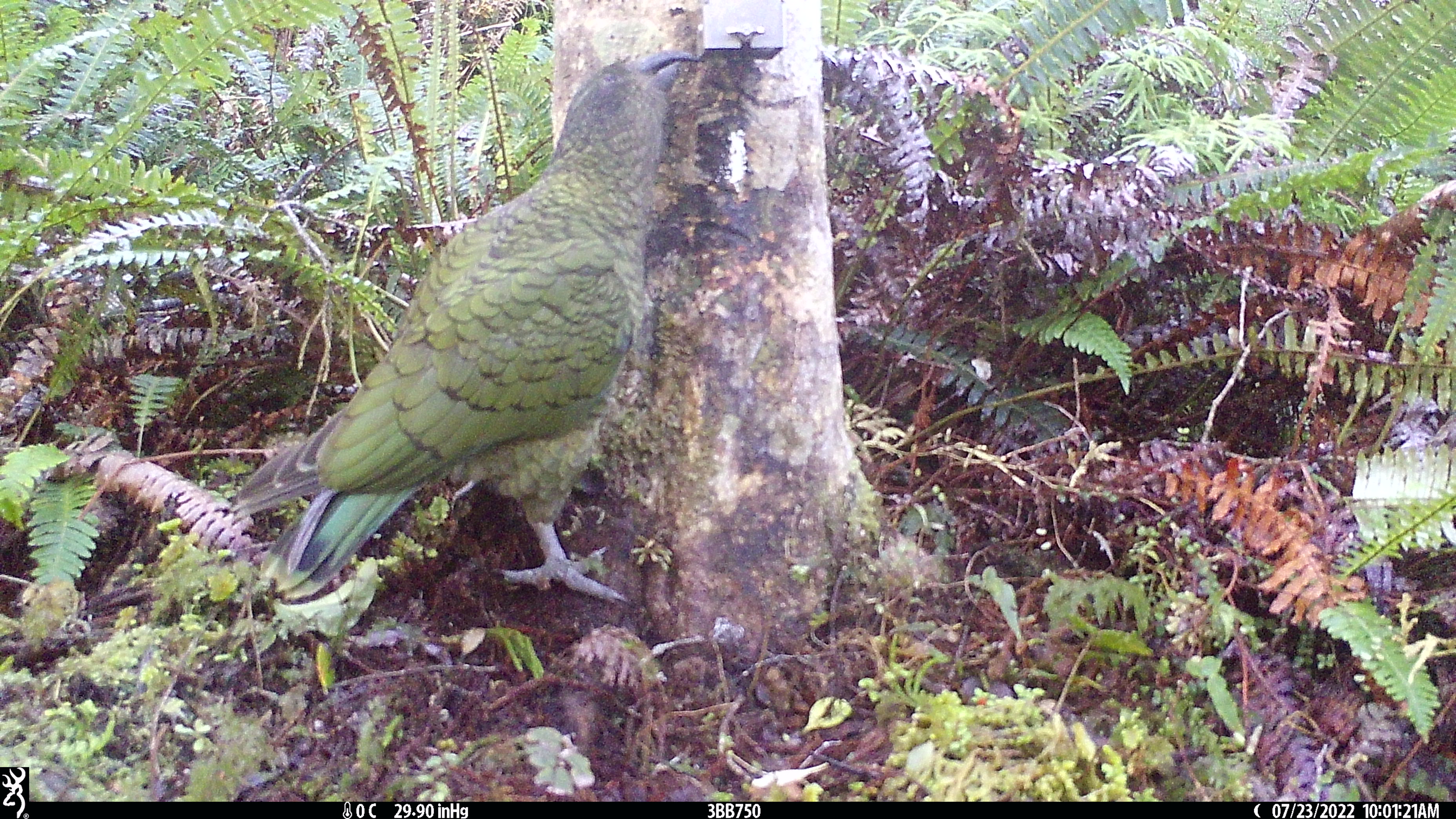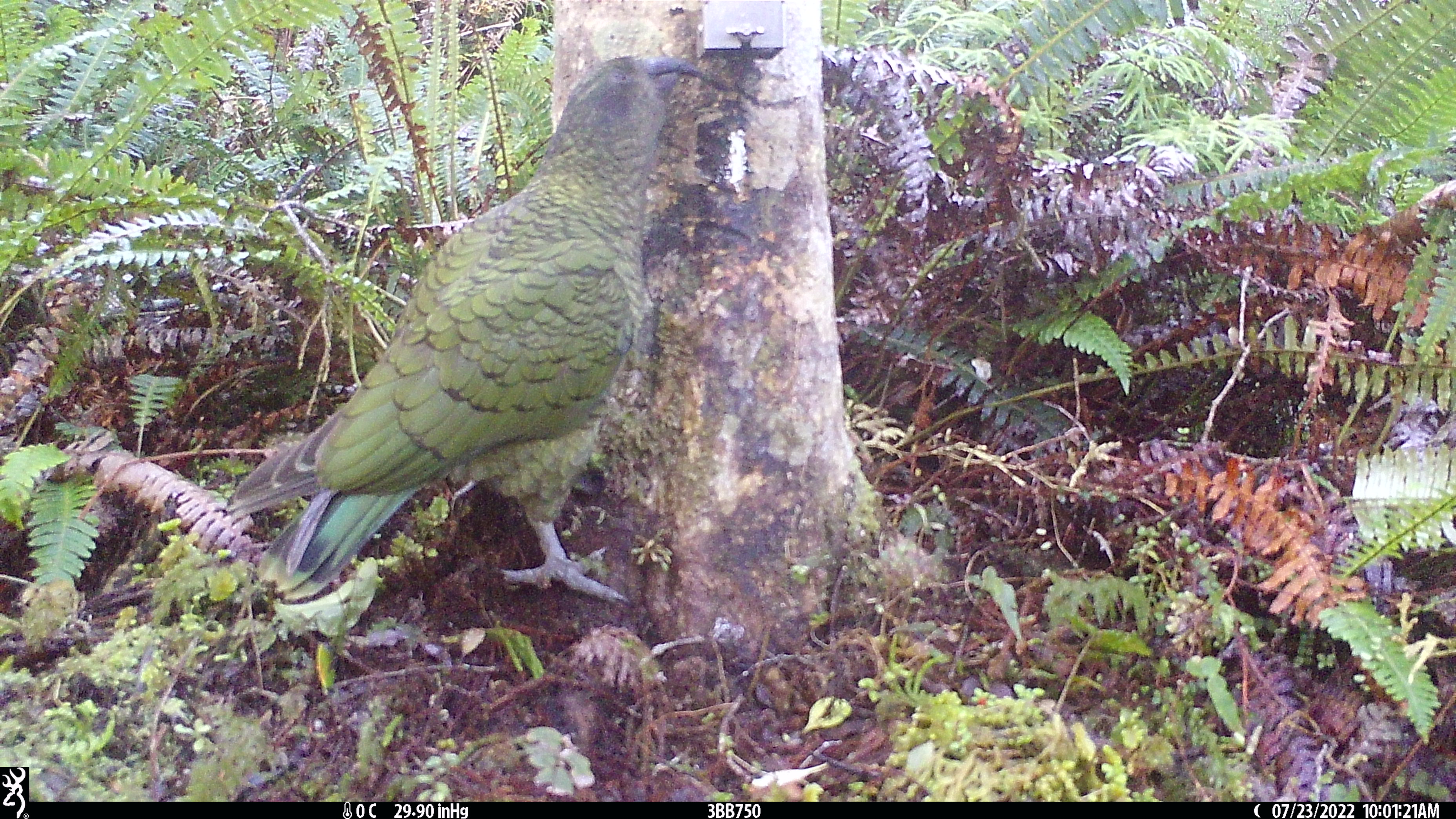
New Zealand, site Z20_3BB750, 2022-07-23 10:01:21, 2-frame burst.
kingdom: Animalia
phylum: Chordata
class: Aves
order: Psittaciformes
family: Strigopidae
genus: Nestor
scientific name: Nestor notabilis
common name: kea